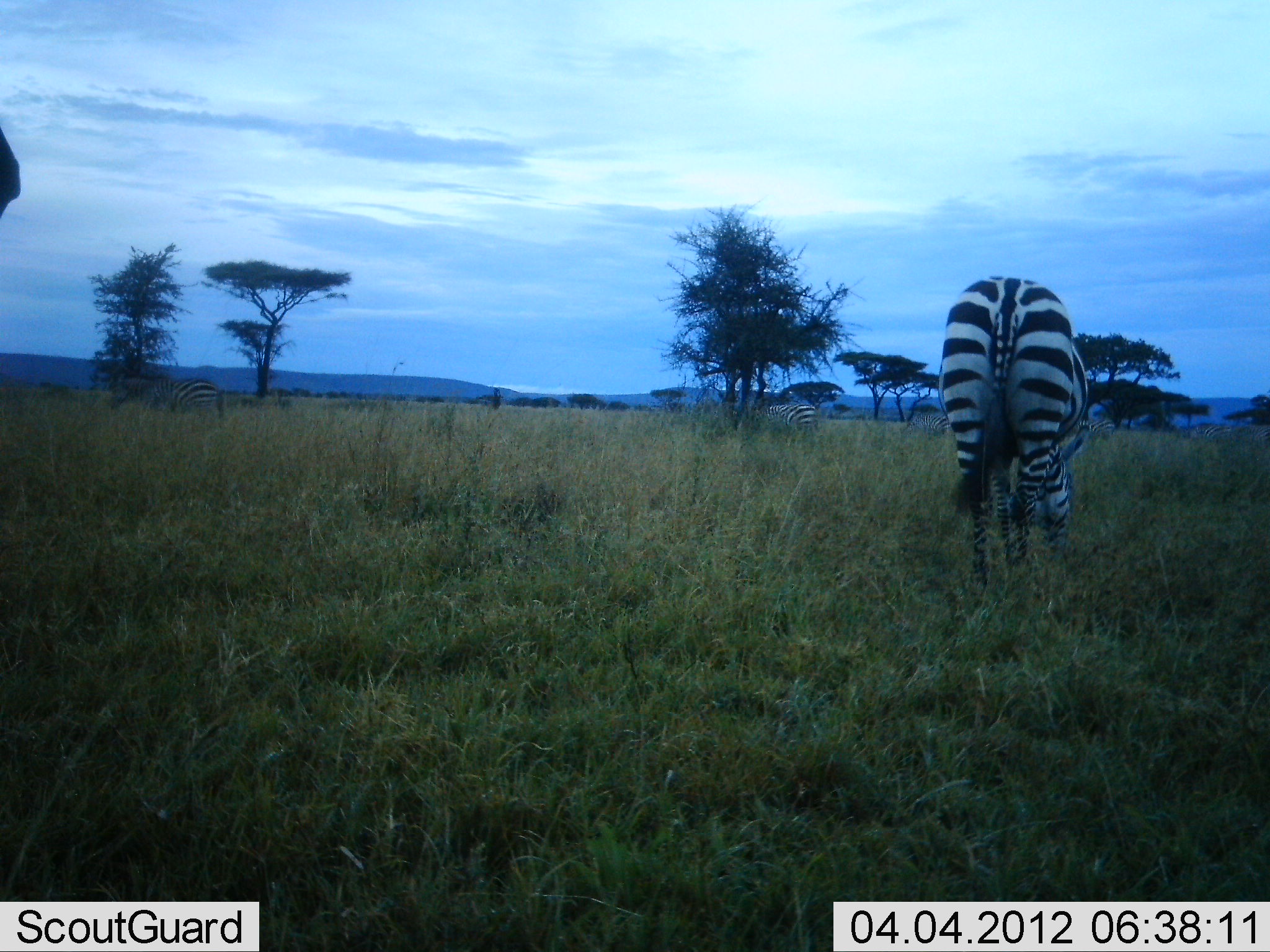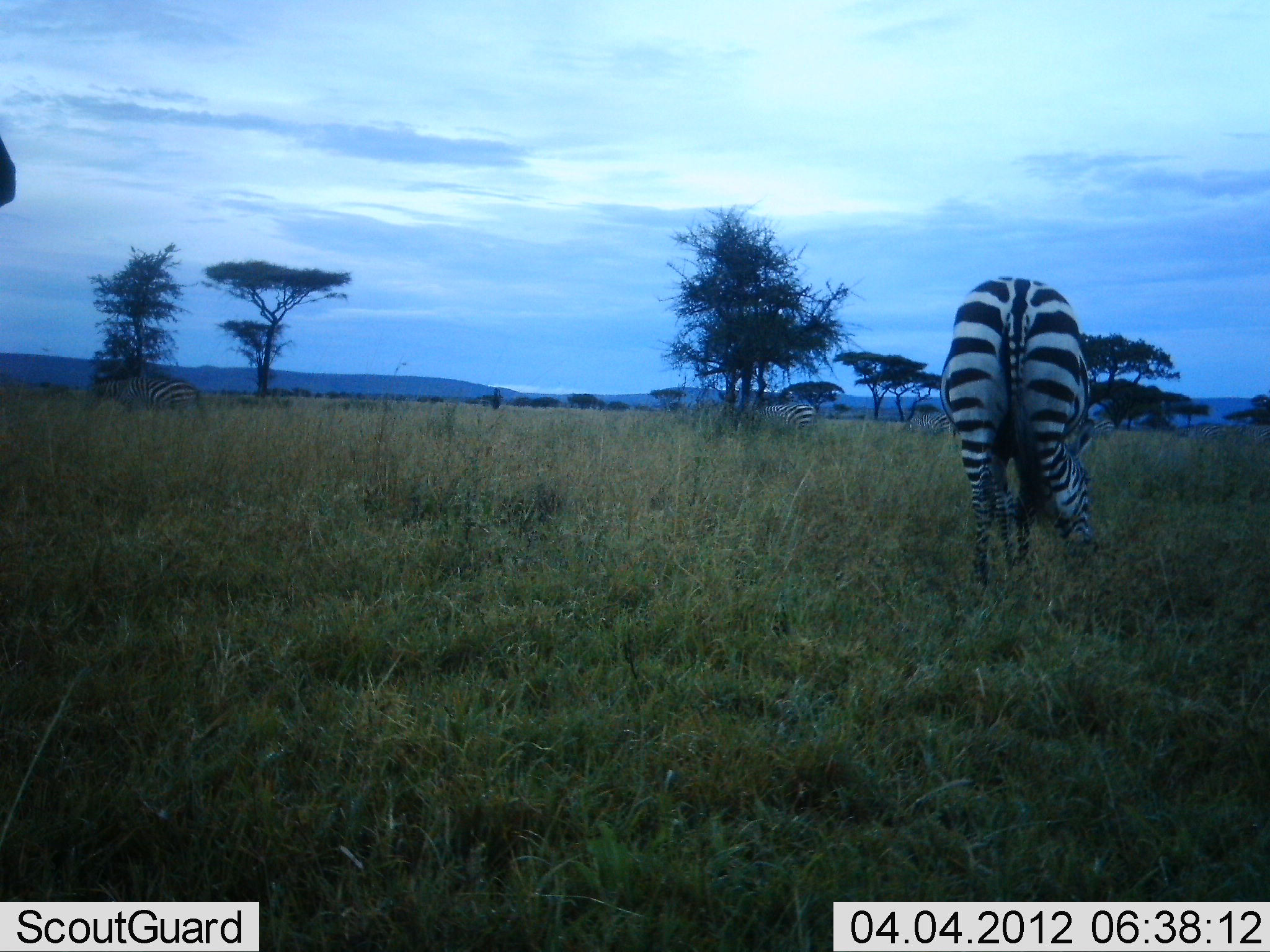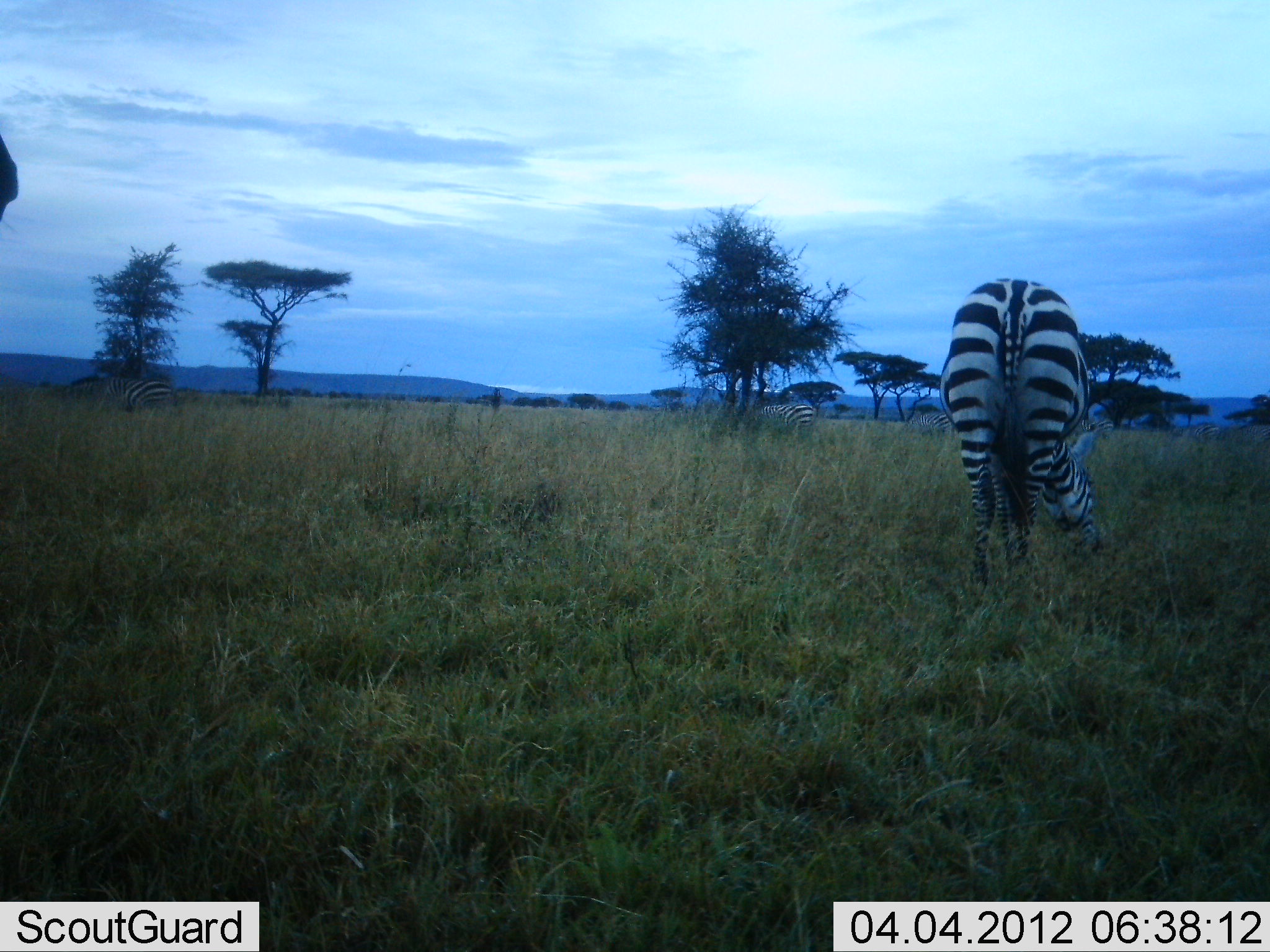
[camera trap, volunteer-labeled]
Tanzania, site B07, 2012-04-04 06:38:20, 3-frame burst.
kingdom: Animalia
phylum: Chordata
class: Mammalia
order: Perissodactyla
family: Equidae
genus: Equus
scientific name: Equus quagga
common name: plains zebra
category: zebra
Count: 3.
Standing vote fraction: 43%.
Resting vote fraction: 0%.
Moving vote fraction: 43%.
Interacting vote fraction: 0%.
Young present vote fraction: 0%.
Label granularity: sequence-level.